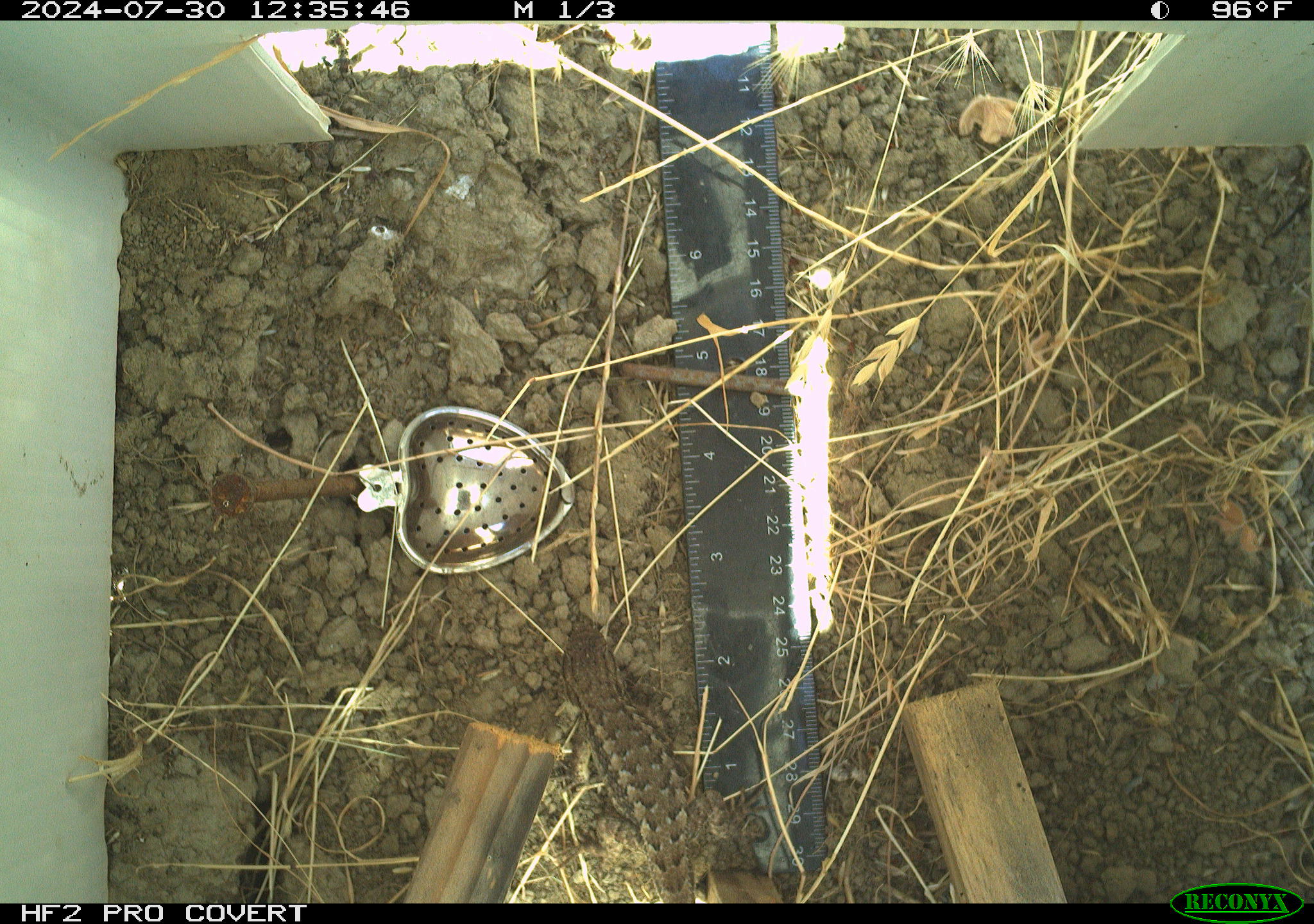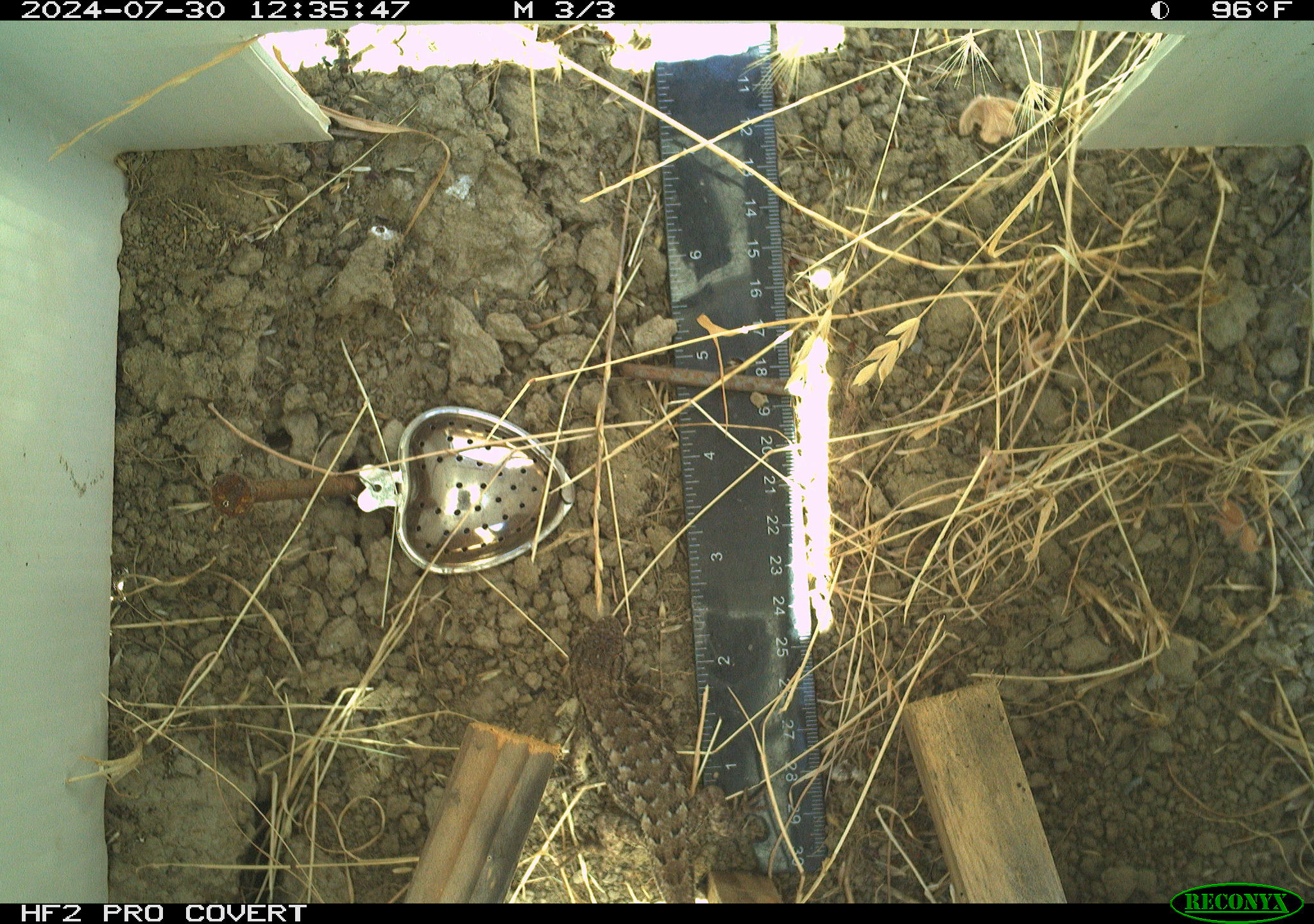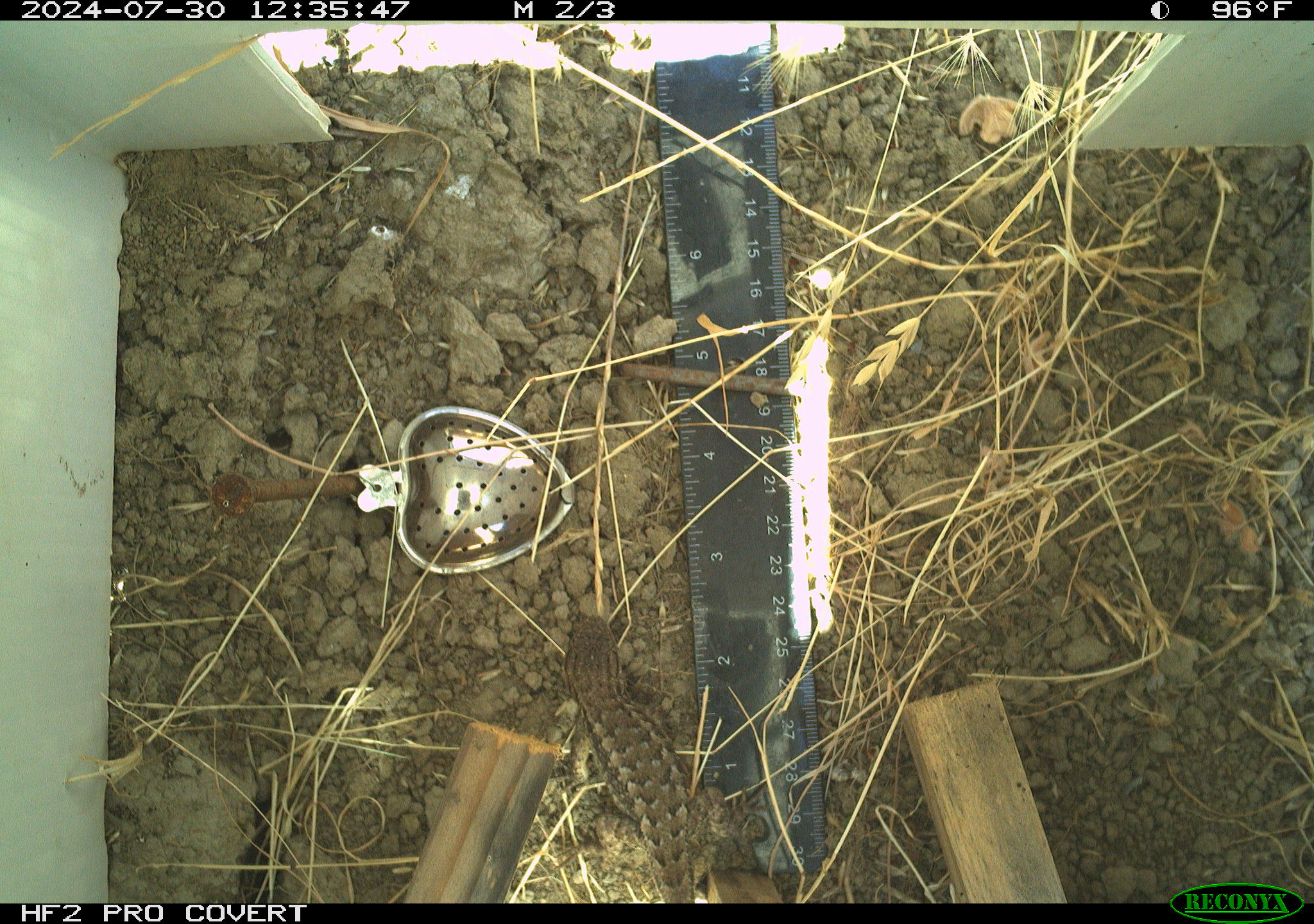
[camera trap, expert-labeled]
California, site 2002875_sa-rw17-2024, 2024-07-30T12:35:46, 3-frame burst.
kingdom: Animalia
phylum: Chordata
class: Reptilia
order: Squamata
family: Phrynosomatidae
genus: Sceloporus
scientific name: Sceloporus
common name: spiny lizards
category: sceloporus species